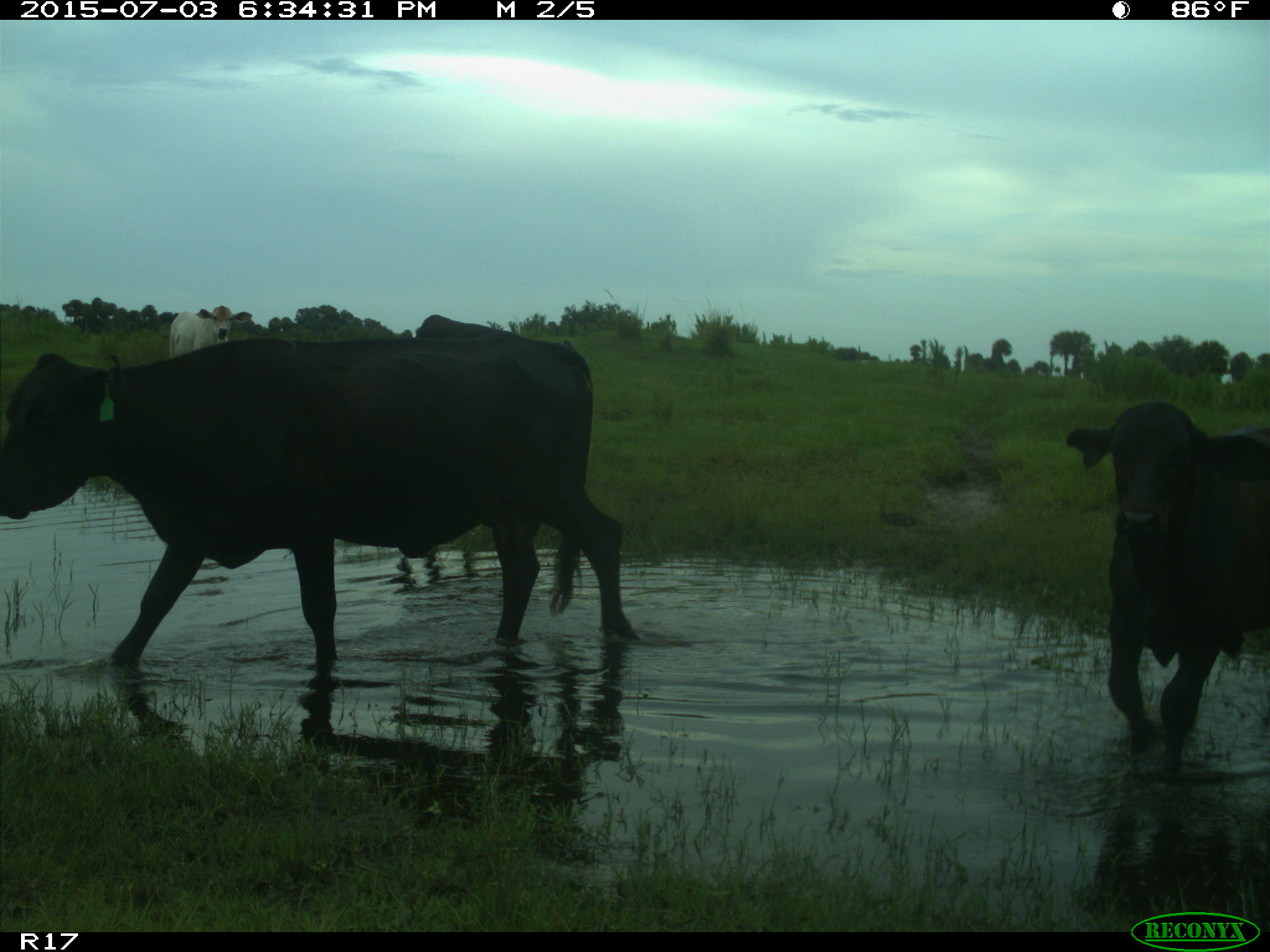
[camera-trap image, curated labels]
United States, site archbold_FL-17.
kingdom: Animalia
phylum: Chordata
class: Mammalia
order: Artiodactyla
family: Bovidae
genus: Bos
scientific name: Bos taurus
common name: domestic cow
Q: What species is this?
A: Bos taurus (domestic cow).